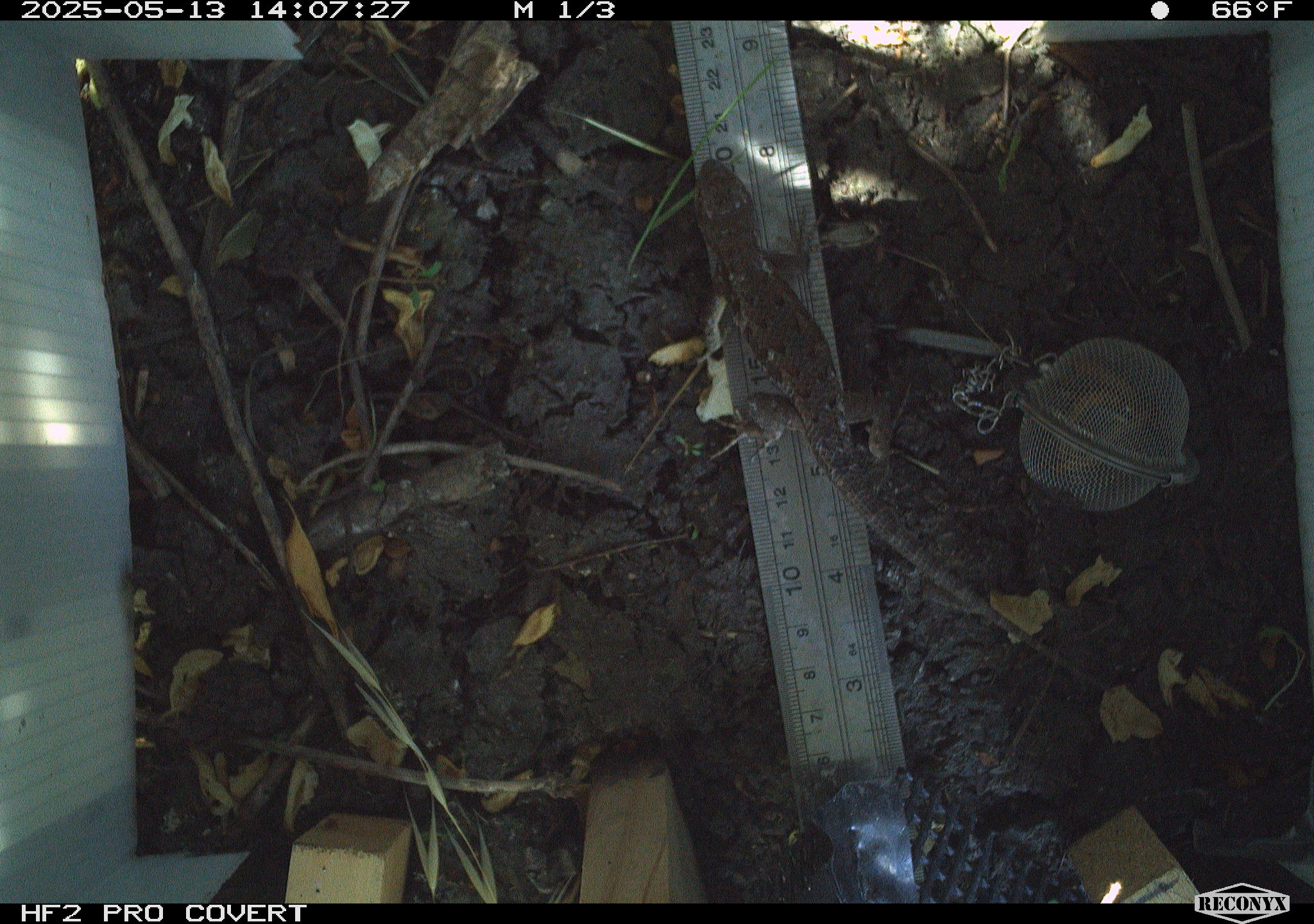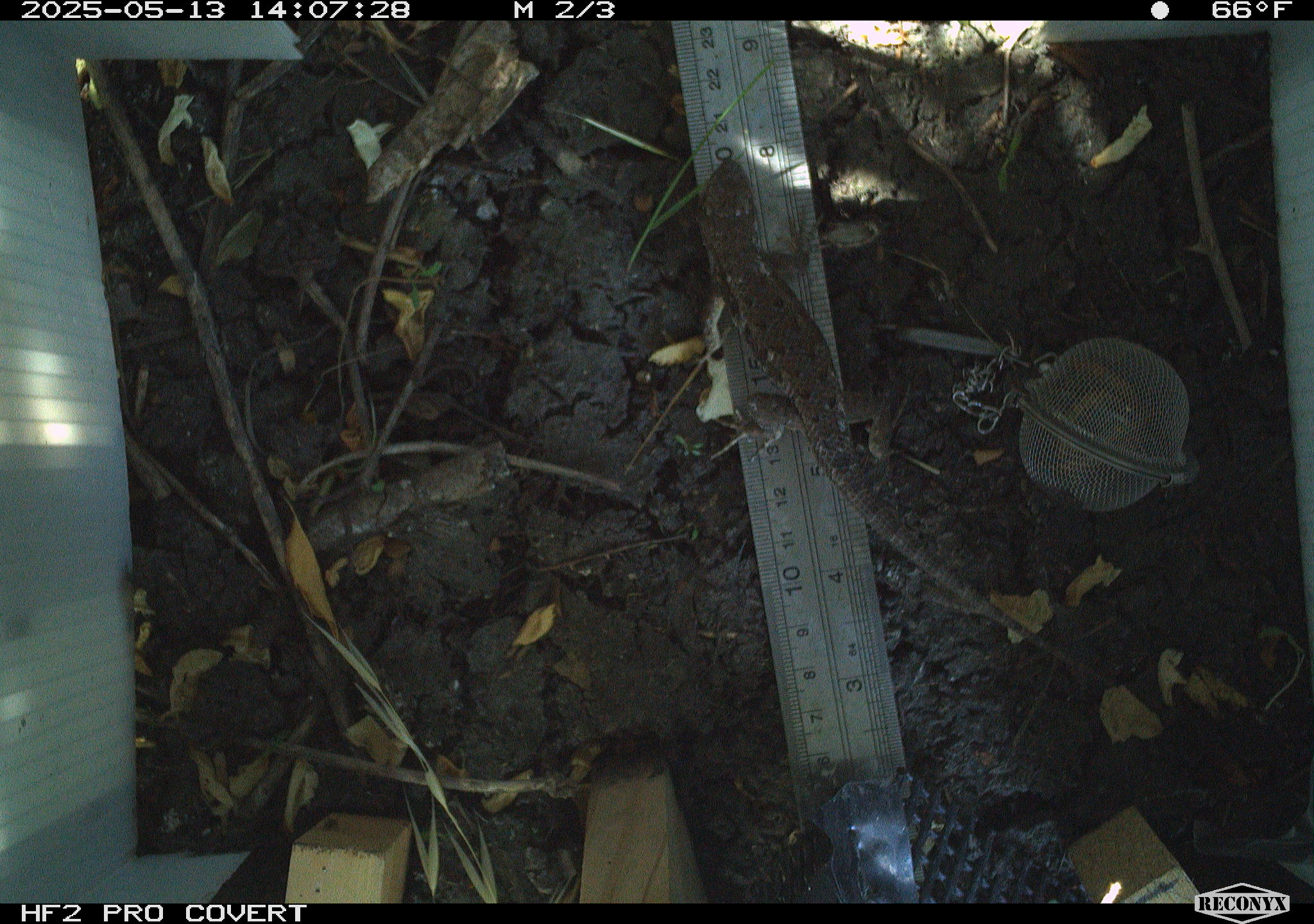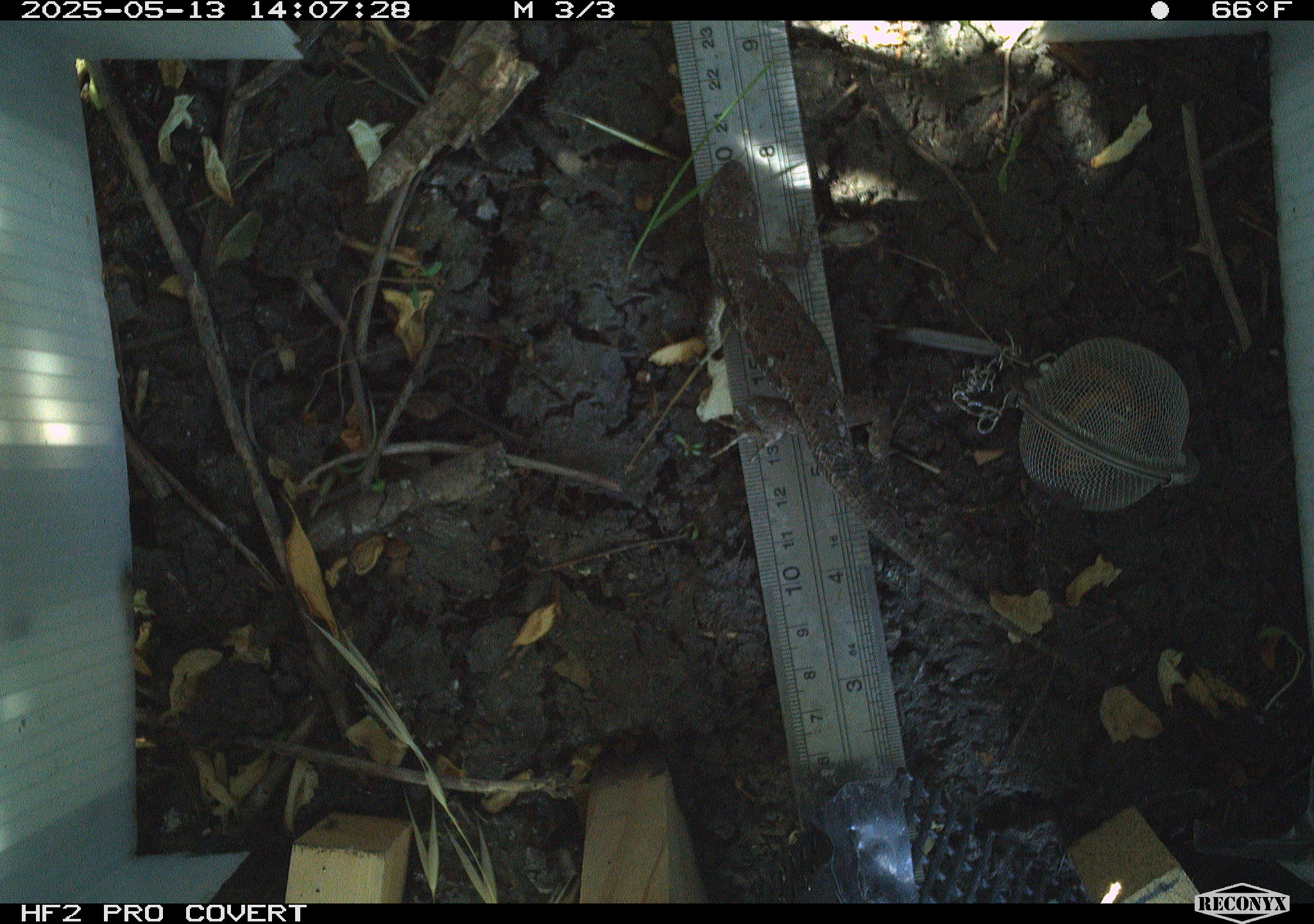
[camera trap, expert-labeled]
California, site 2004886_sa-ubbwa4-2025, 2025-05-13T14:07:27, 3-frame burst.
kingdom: Animalia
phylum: Chordata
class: Reptilia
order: Squamata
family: Phrynosomatidae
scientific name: Phrynosomatidae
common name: north american spiny lizards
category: sceloporus/uta species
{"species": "sceloporus/uta species (north american spiny lizards) (Phrynosomatidae)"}